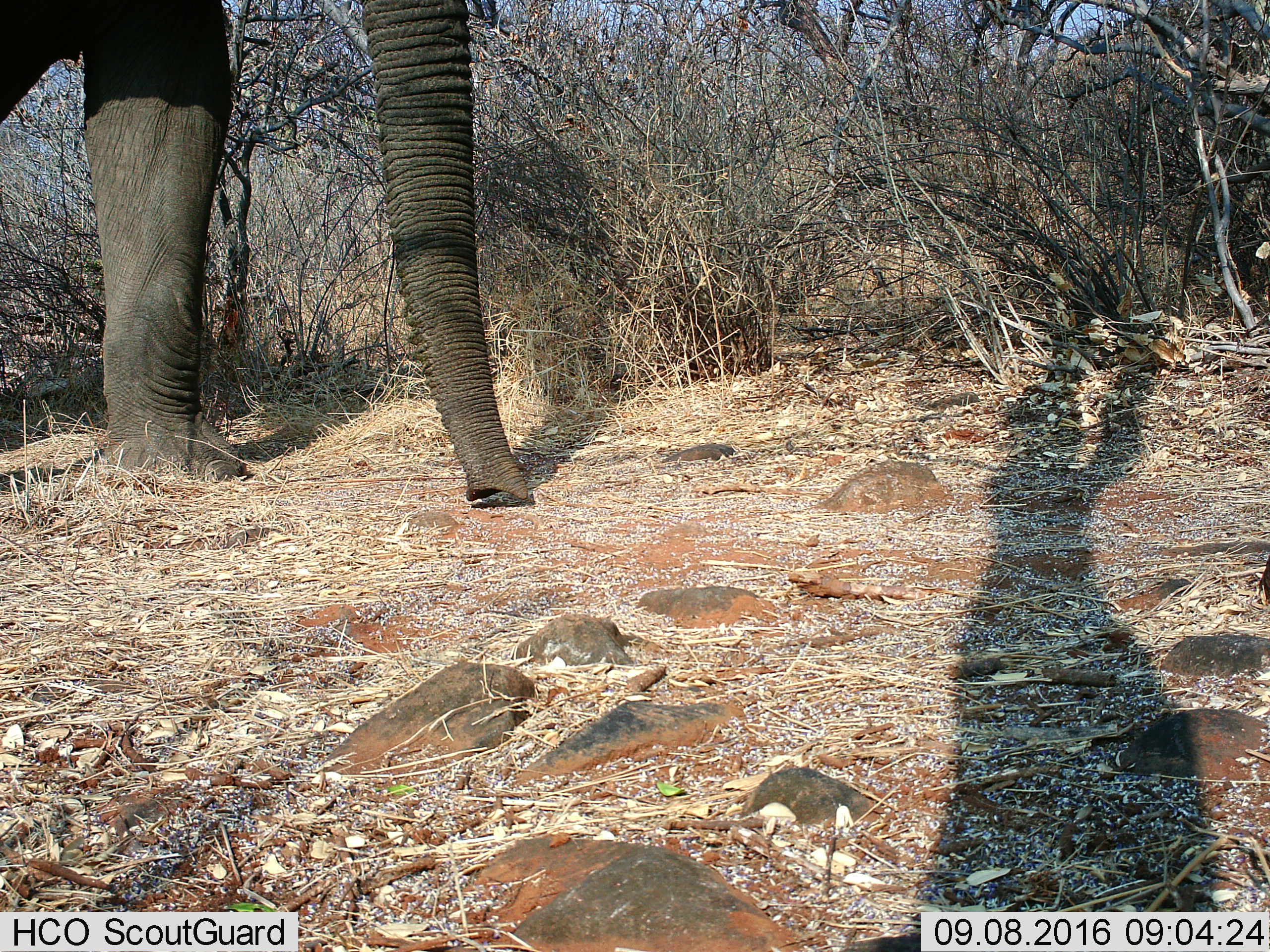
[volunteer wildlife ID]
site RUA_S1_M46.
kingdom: Animalia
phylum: Chordata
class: Mammalia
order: Proboscidea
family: Elephantidae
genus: Loxodonta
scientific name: Loxodonta africana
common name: african bush elephant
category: elephant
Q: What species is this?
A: Elephant (african bush elephant) (Loxodonta africana).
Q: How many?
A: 1.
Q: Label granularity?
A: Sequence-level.